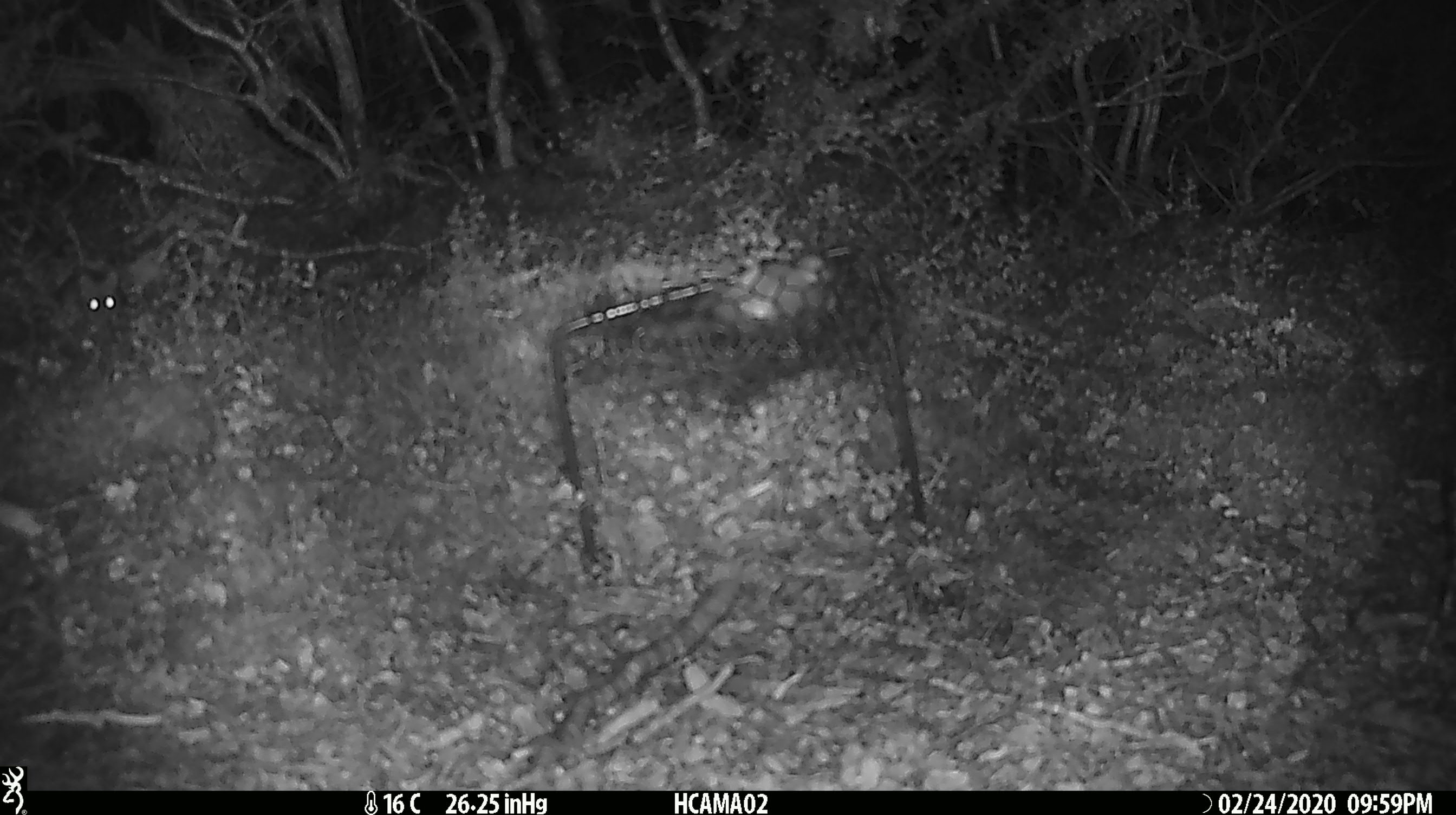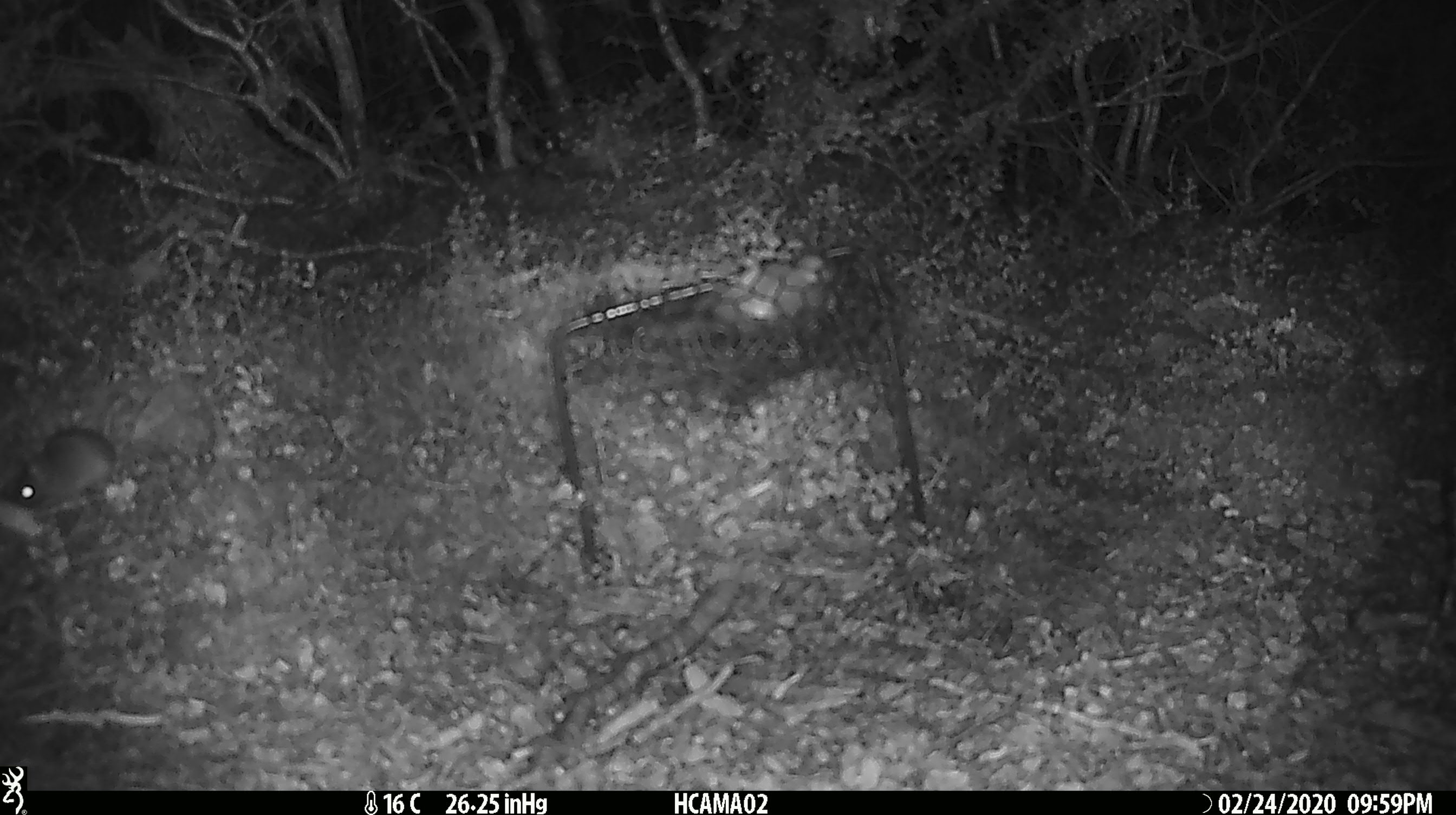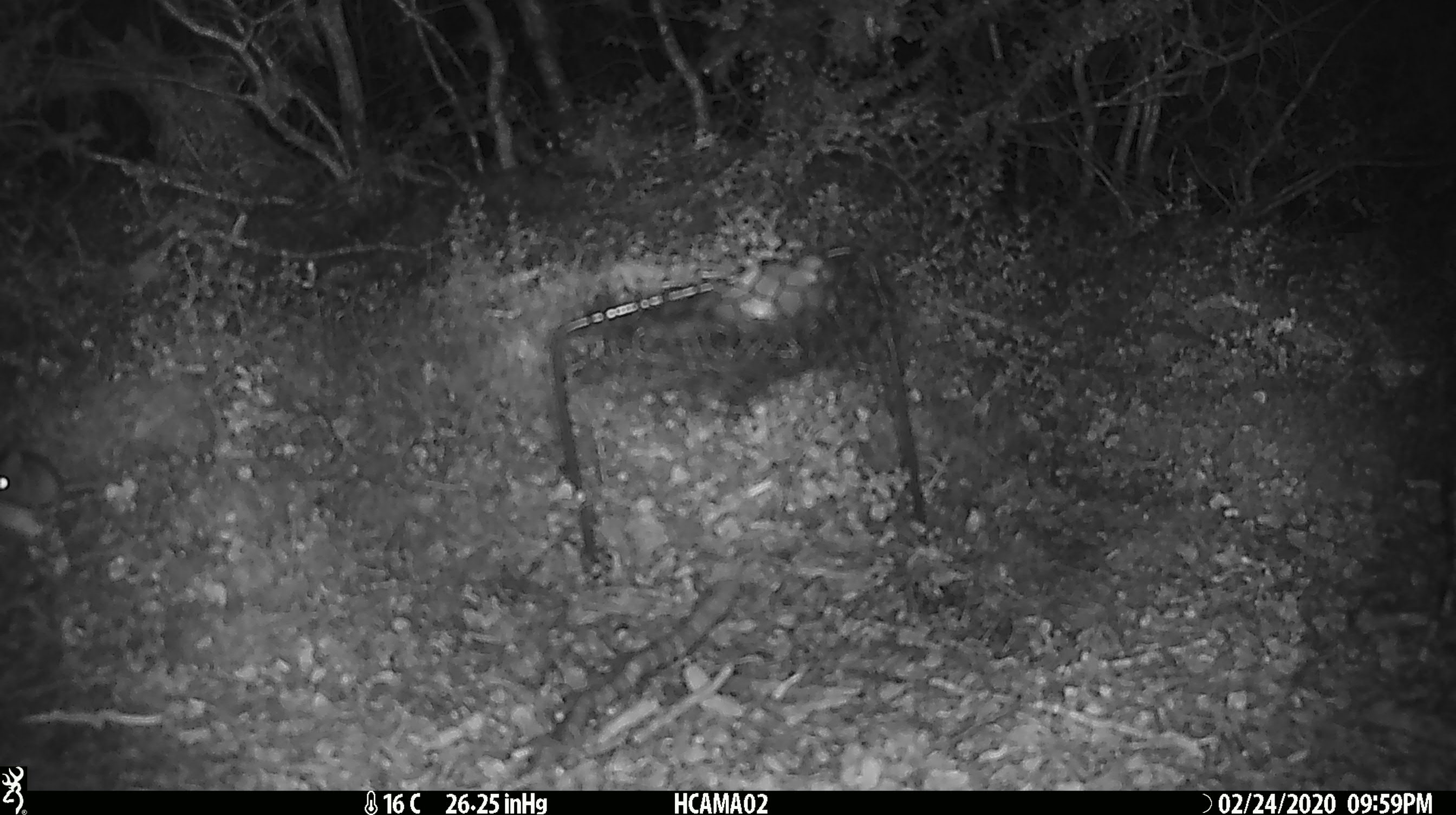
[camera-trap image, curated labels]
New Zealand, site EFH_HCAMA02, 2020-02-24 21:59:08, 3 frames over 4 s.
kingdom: Animalia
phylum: Chordata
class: Mammalia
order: Rodentia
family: Muridae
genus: Mus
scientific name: Mus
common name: mouse